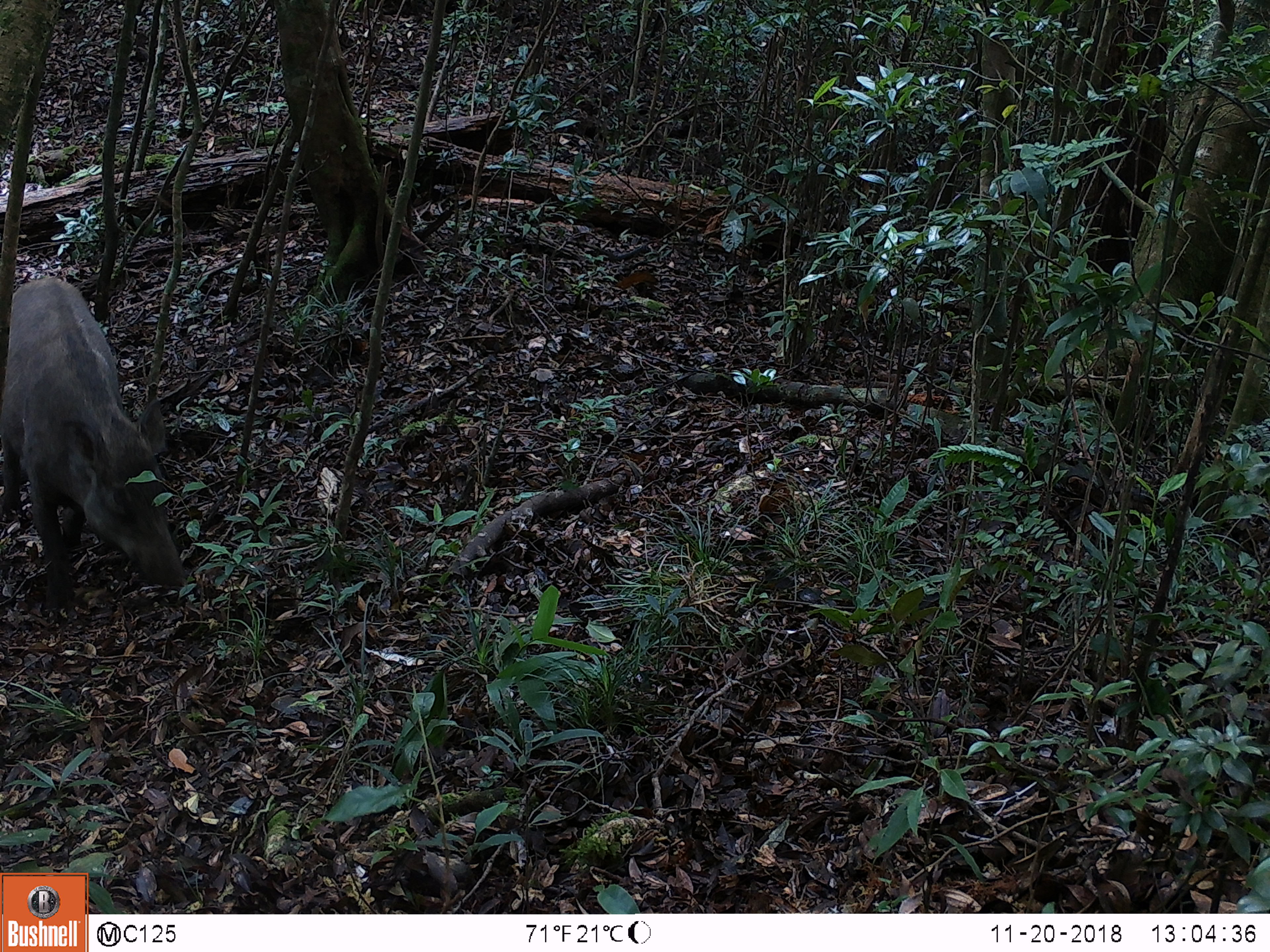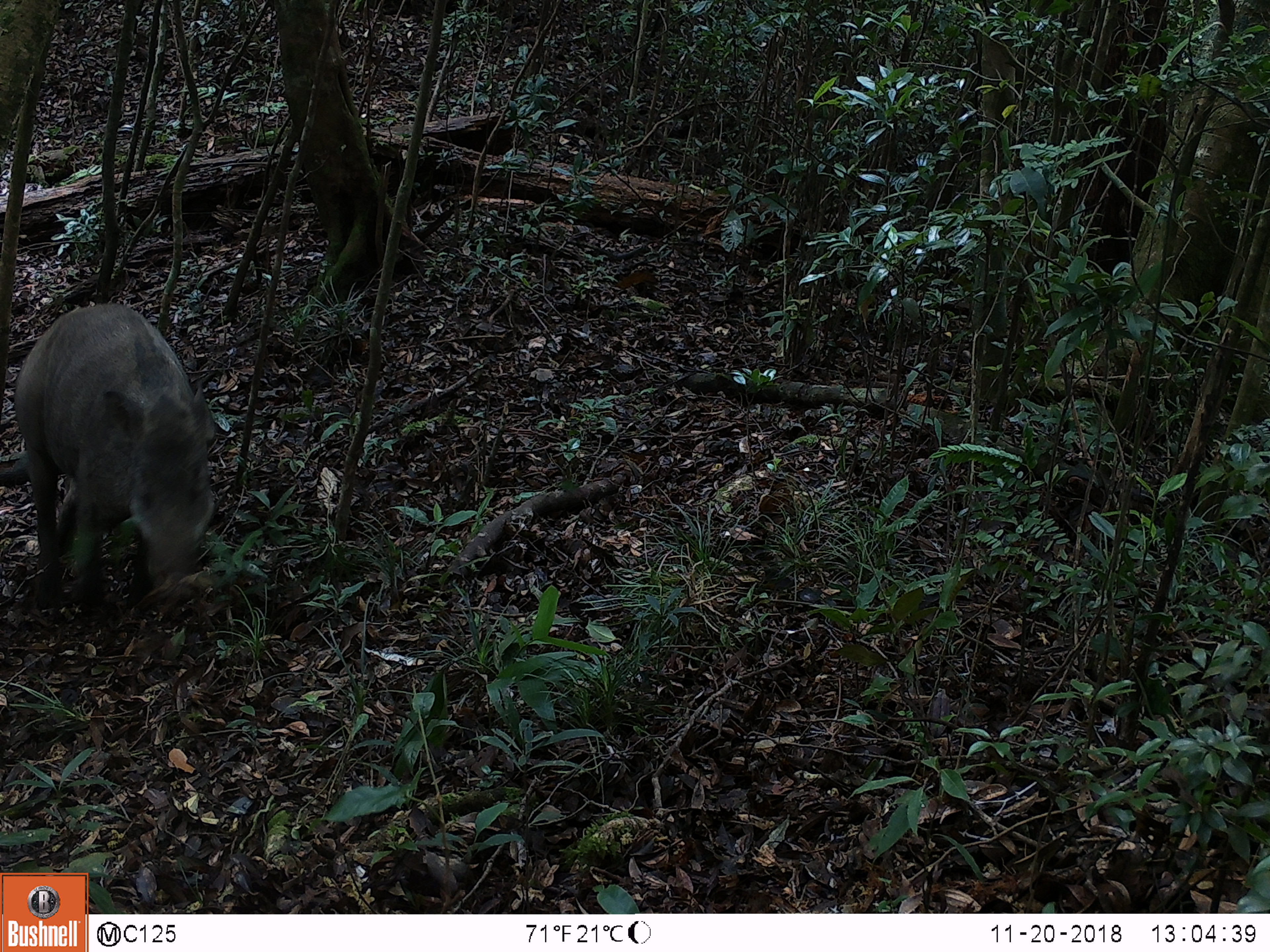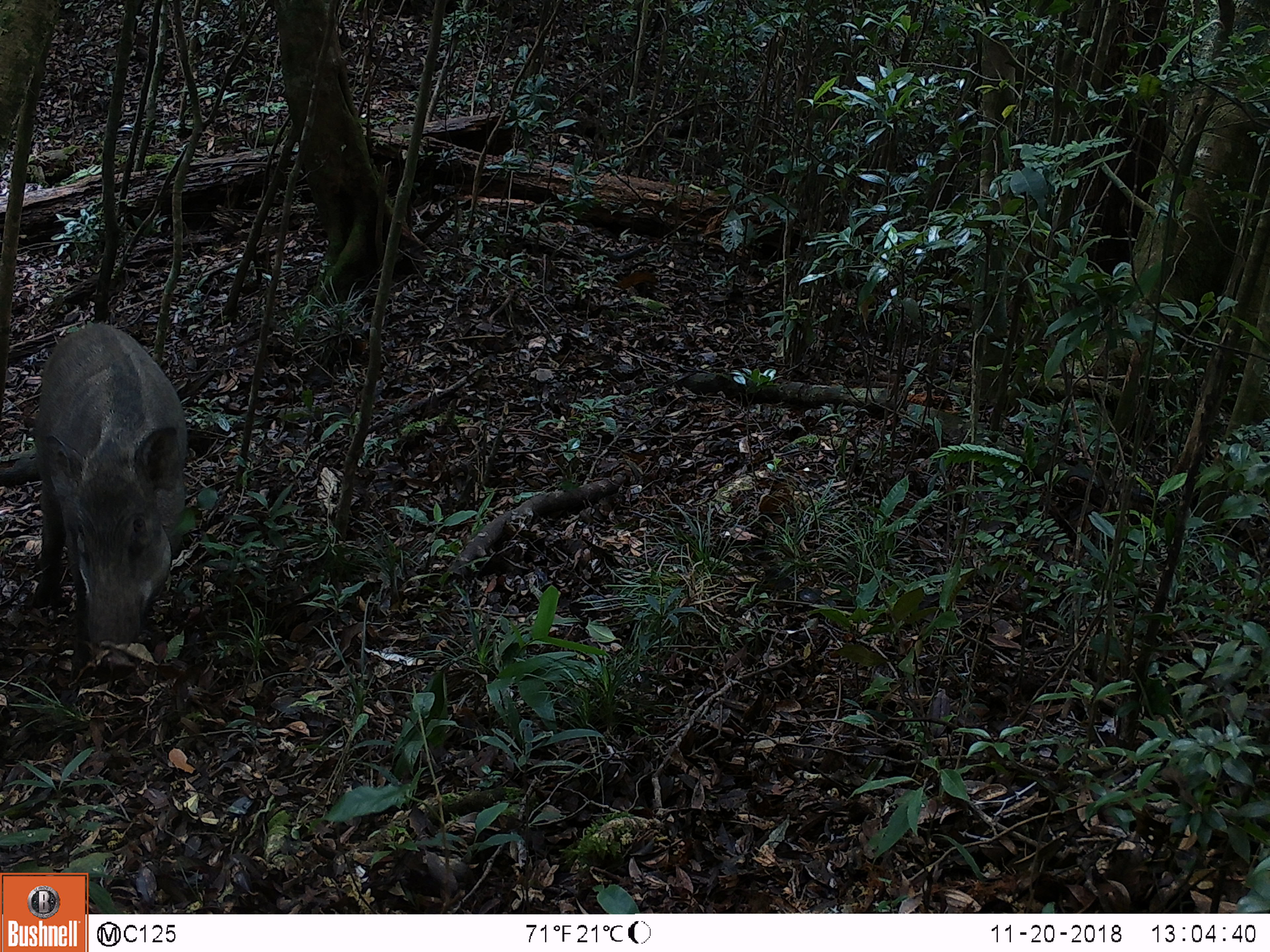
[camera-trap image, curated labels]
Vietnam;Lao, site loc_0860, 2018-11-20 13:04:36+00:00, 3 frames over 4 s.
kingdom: Animalia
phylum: Chordata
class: Mammalia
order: Artiodactyla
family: Suidae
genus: Sus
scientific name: Sus scrofa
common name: eurasian wild pig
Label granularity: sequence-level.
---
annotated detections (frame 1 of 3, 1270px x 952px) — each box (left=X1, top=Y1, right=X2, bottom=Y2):
eurasian wild pig: (left=0, top=276, right=192, bottom=620)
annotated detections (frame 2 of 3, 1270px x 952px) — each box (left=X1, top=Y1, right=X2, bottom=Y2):
eurasian wild pig: (left=0, top=302, right=215, bottom=615)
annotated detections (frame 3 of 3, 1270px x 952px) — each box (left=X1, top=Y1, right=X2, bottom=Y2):
eurasian wild pig: (left=0, top=323, right=188, bottom=688)